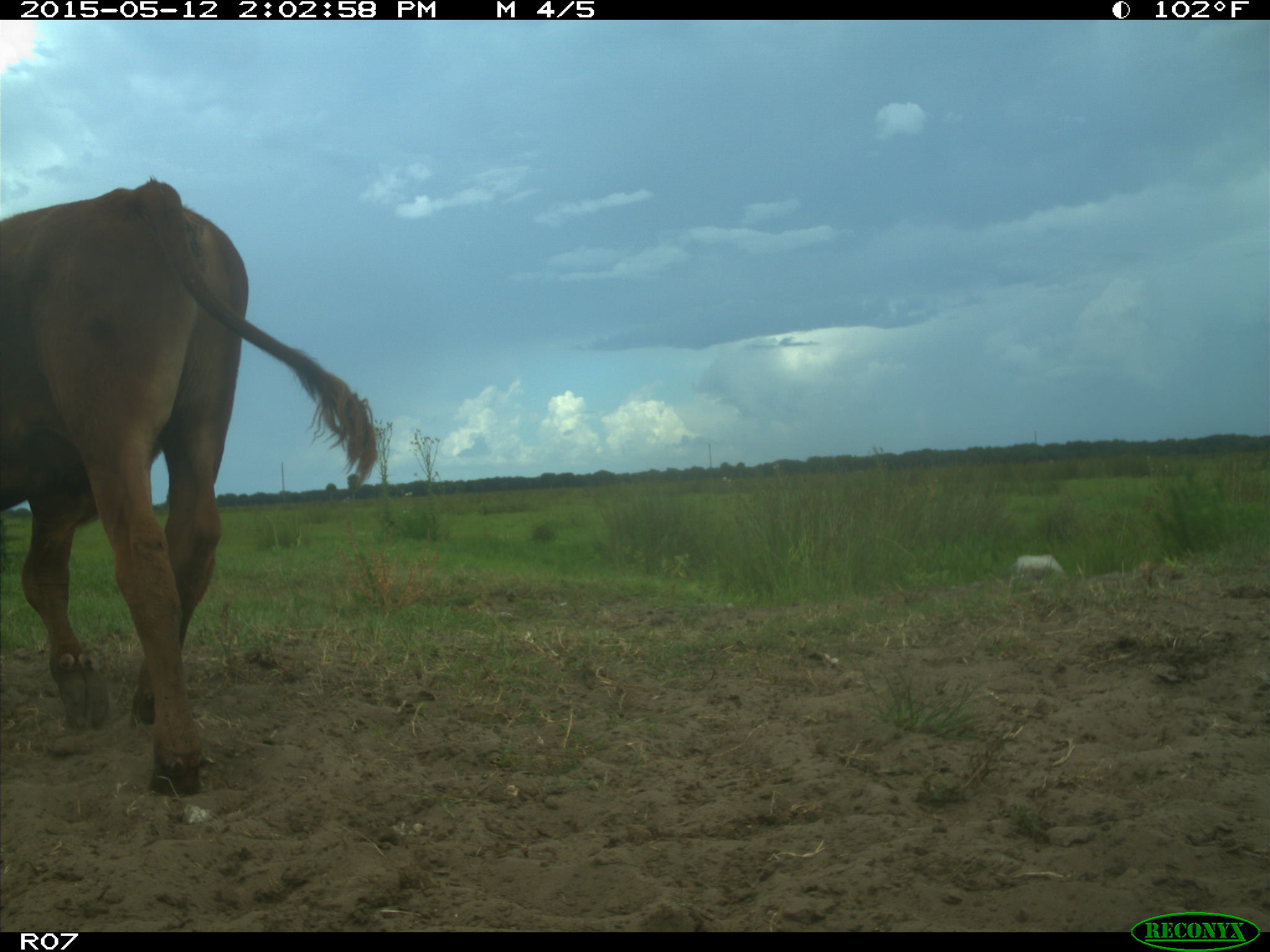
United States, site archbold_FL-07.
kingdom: Animalia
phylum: Chordata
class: Mammalia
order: Artiodactyla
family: Bovidae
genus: Bos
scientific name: Bos taurus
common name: domestic cow